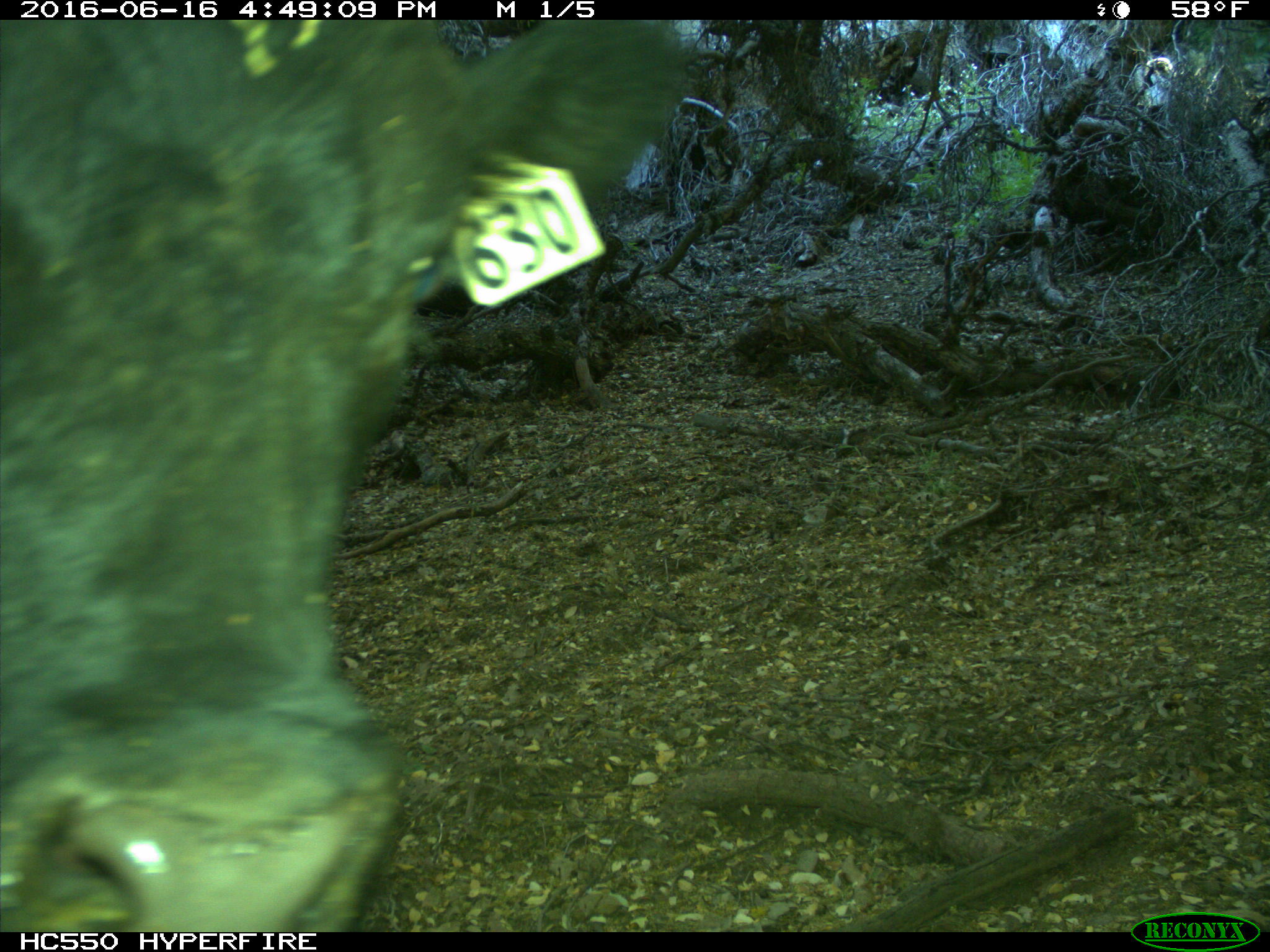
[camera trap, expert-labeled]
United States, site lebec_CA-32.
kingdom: Animalia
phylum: Chordata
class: Mammalia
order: Artiodactyla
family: Bovidae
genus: Bos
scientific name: Bos taurus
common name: domestic cow